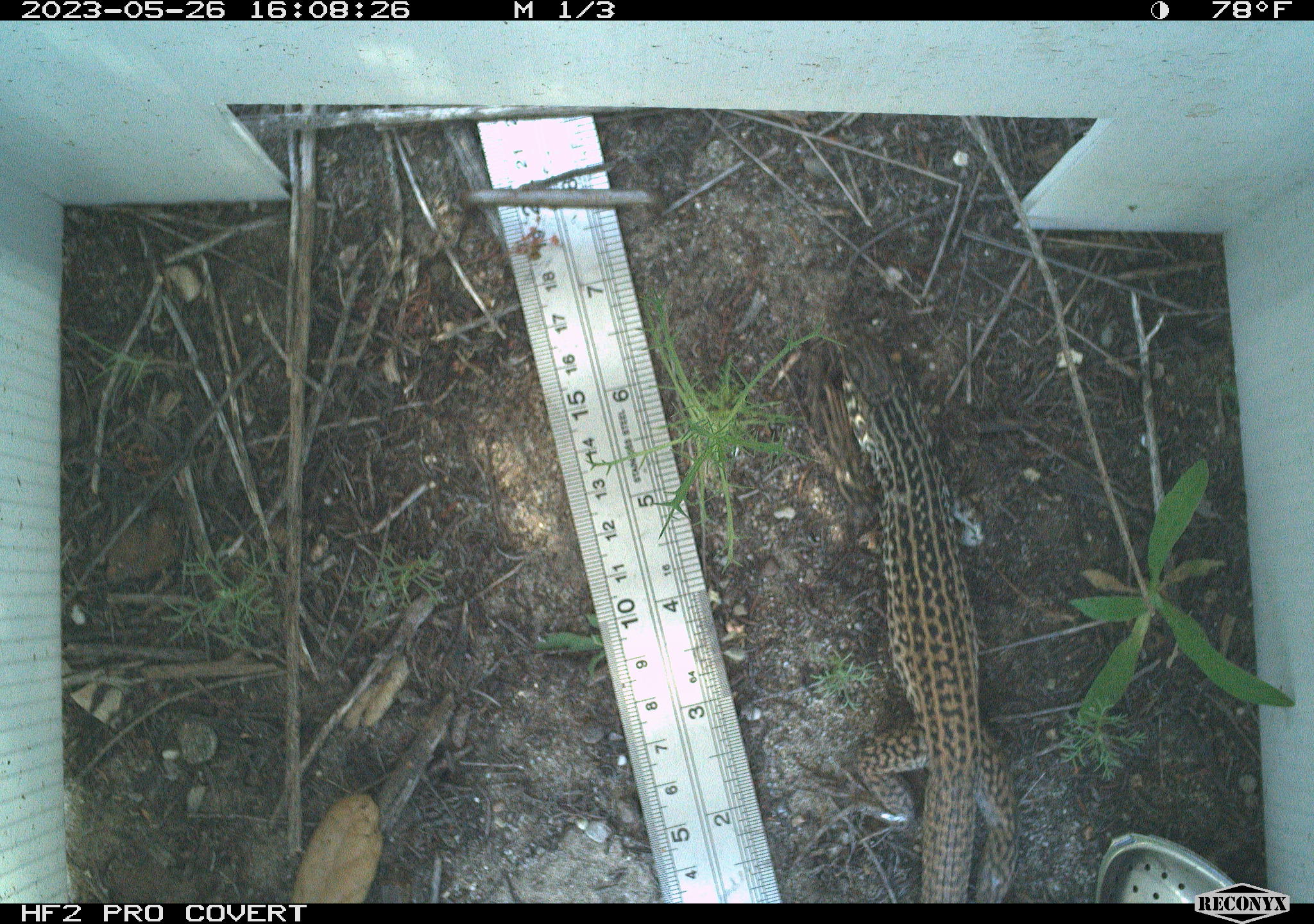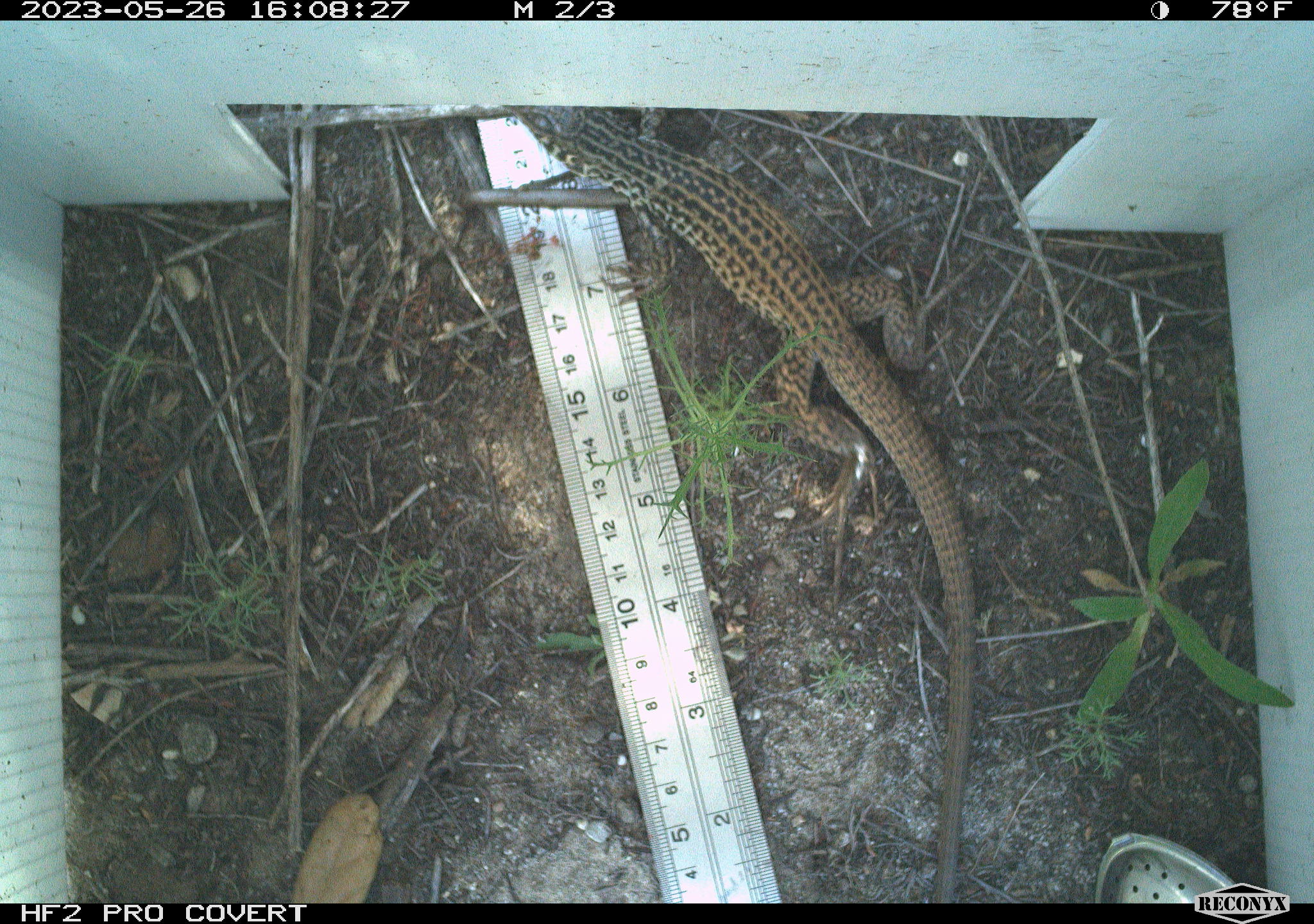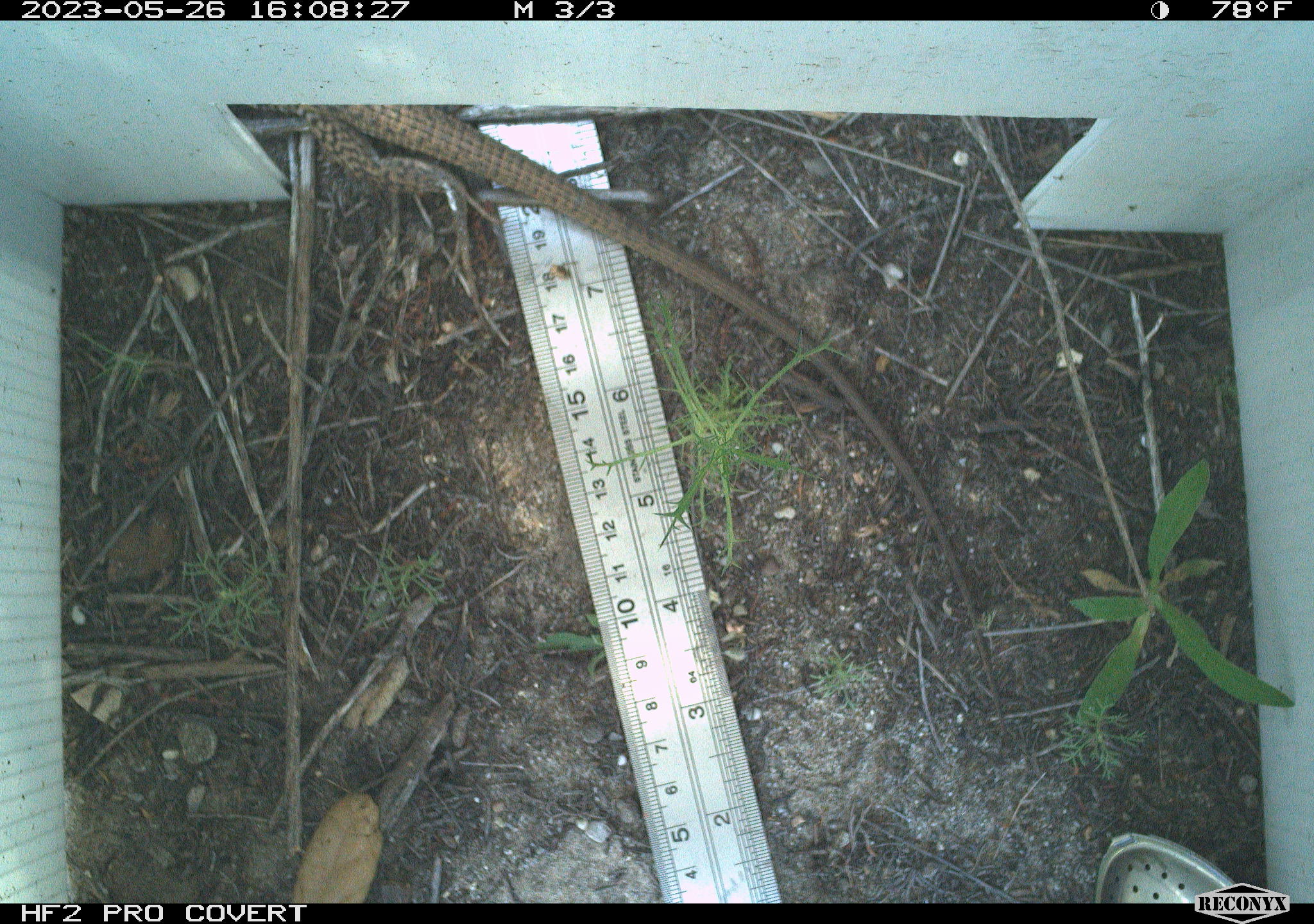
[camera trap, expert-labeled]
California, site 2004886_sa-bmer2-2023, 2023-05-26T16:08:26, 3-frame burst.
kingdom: Animalia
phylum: Chordata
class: Reptilia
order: Squamata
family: Teiidae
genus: Aspidoscelis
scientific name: Aspidoscelis tigris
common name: western whiptail